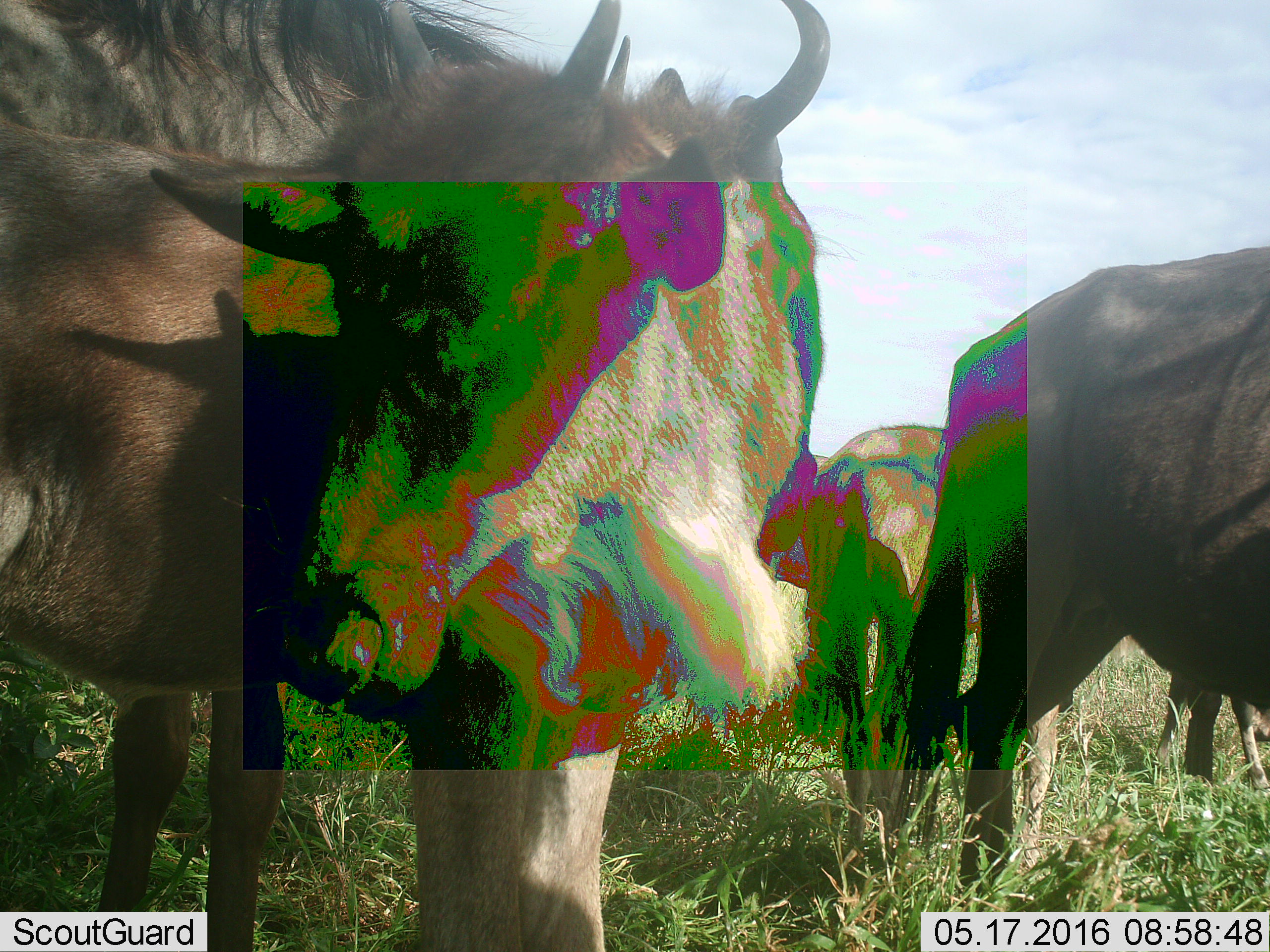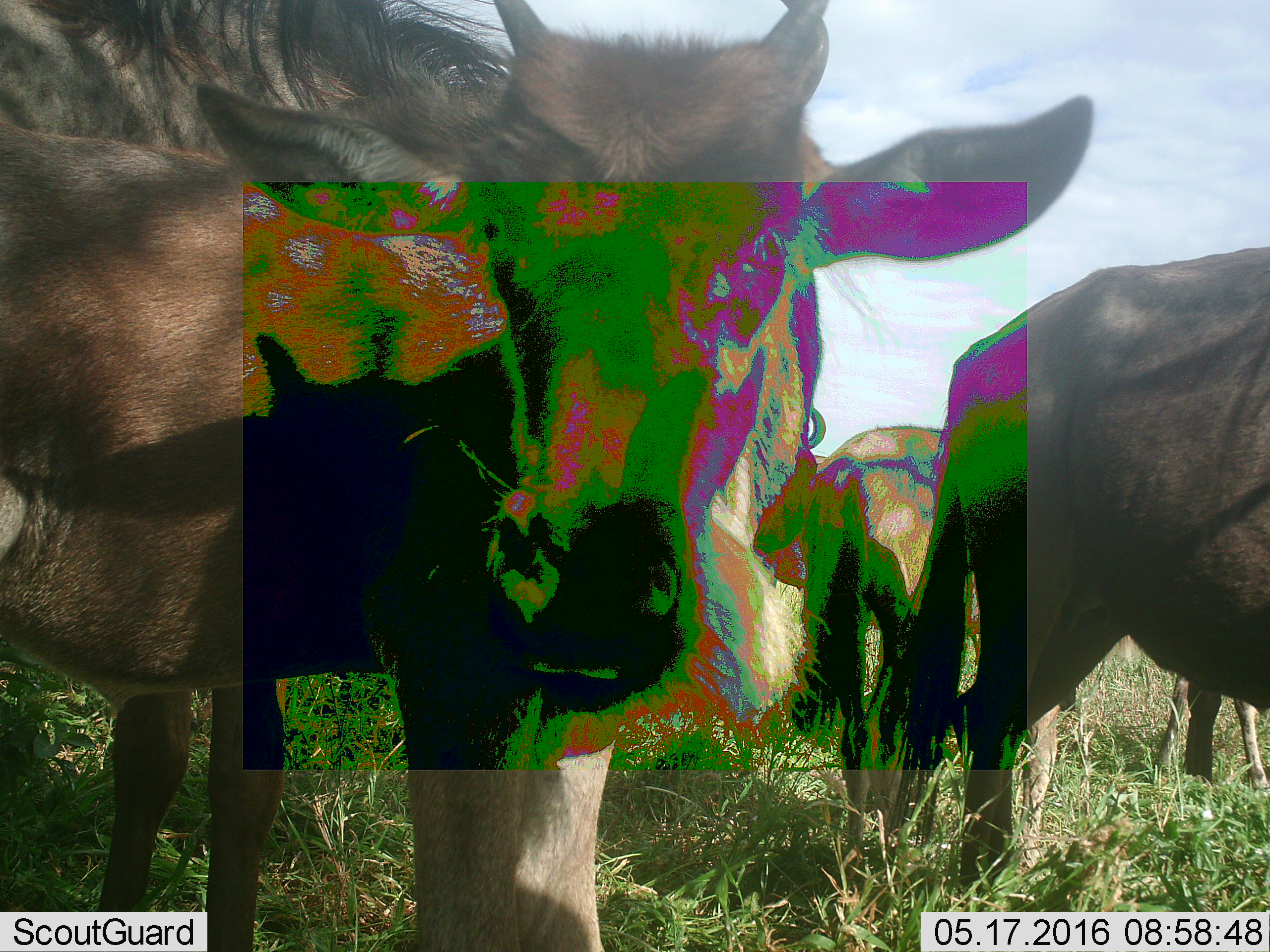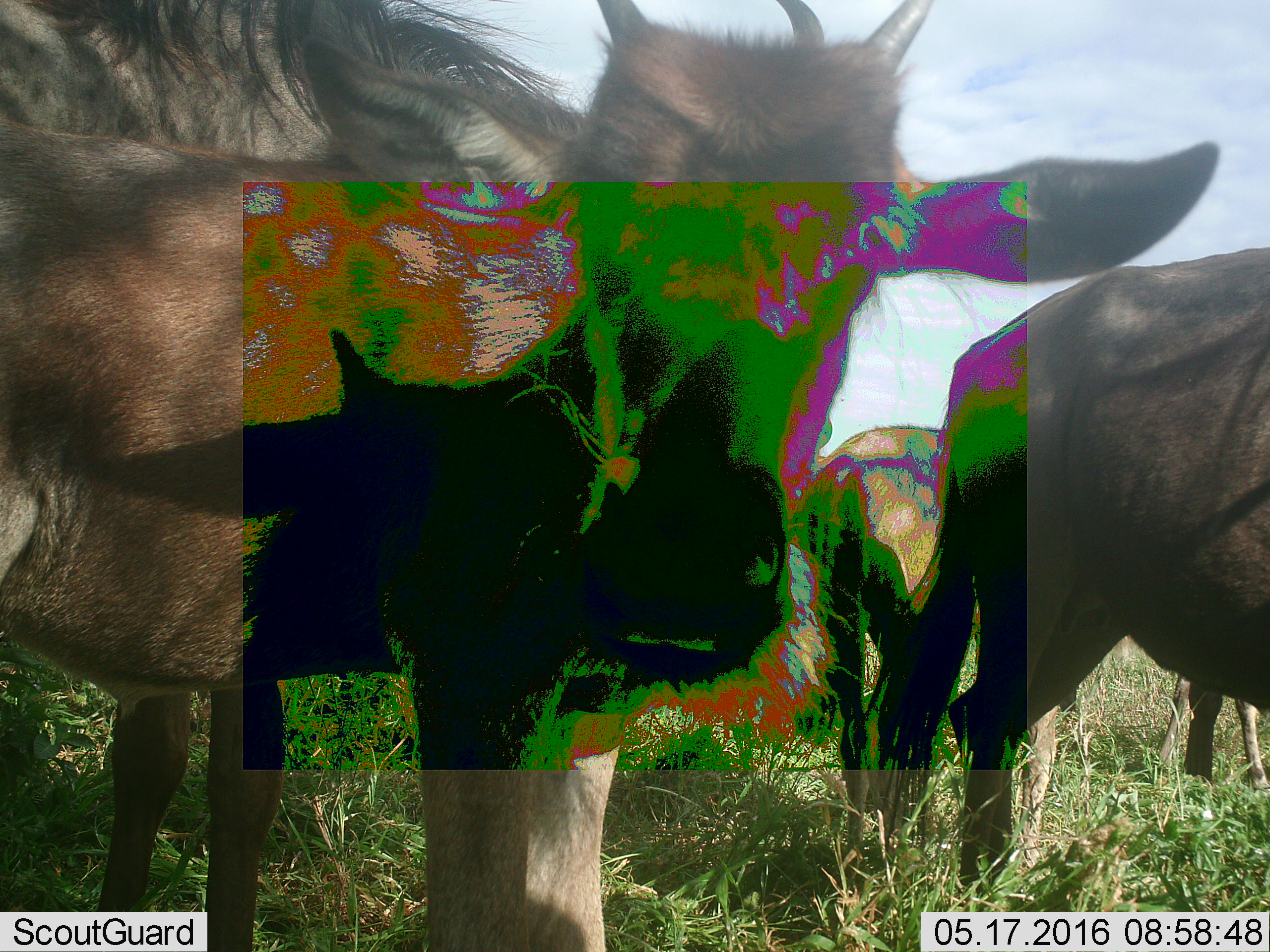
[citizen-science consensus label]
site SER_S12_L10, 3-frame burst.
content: unidentified animal